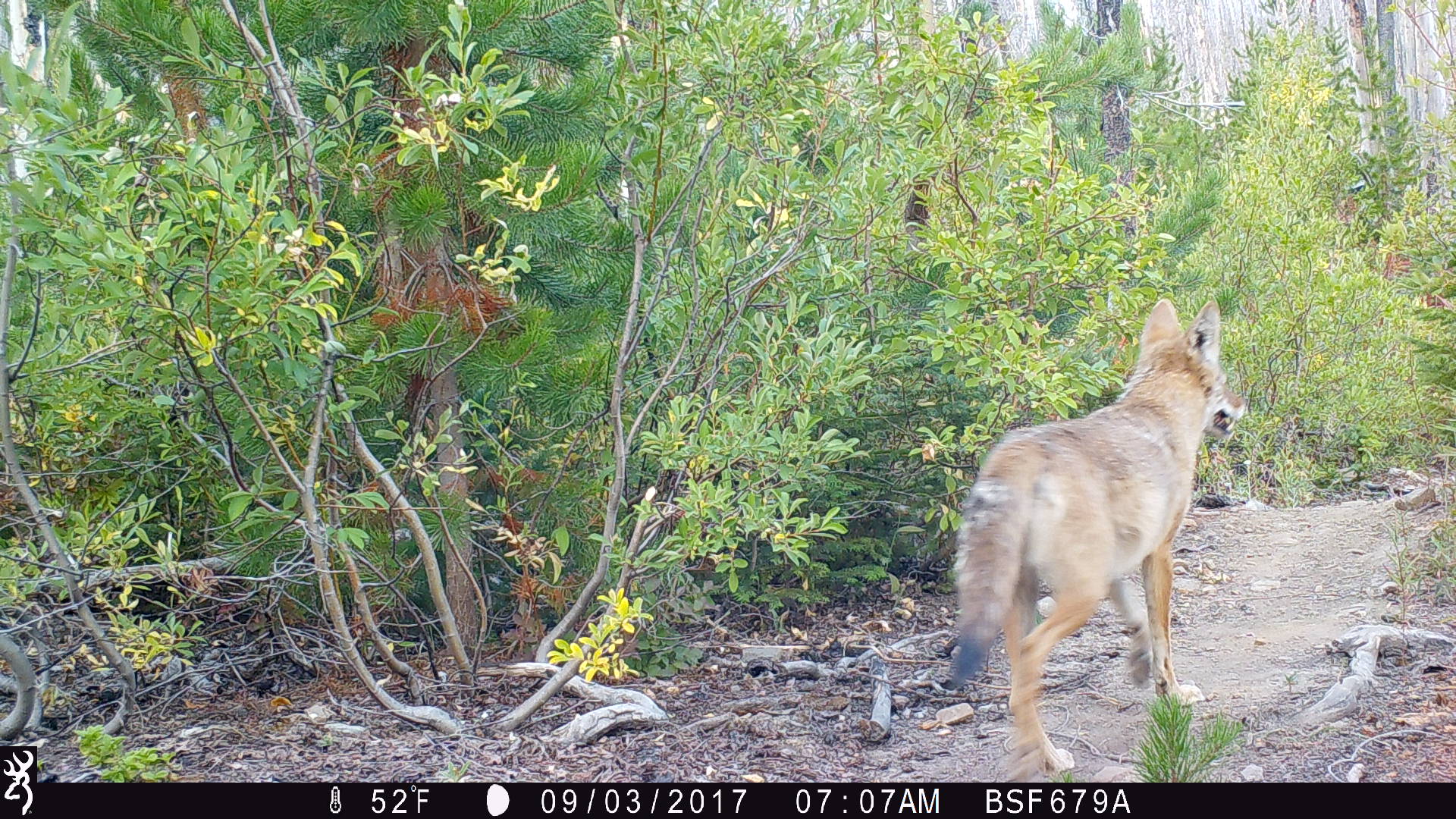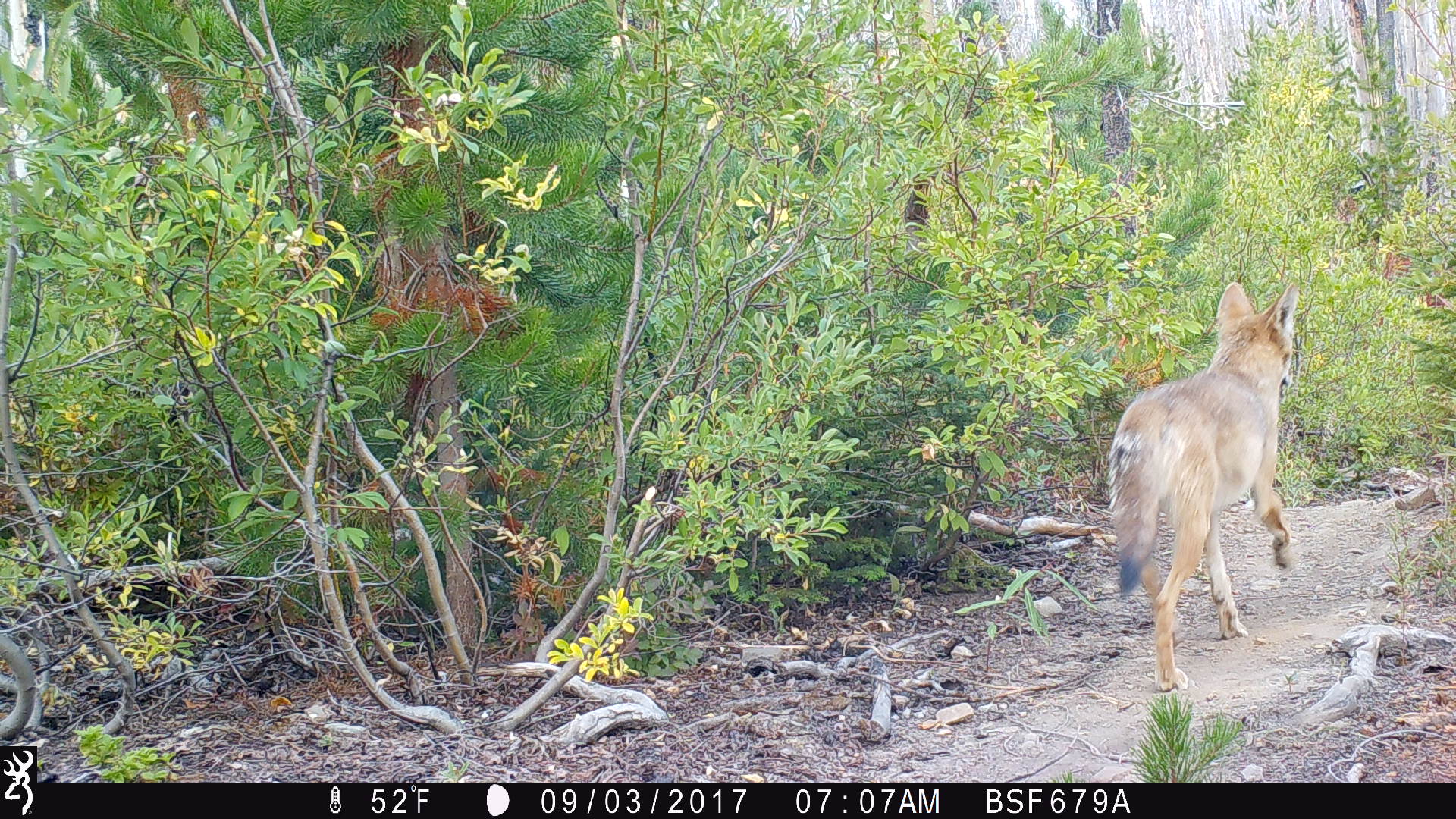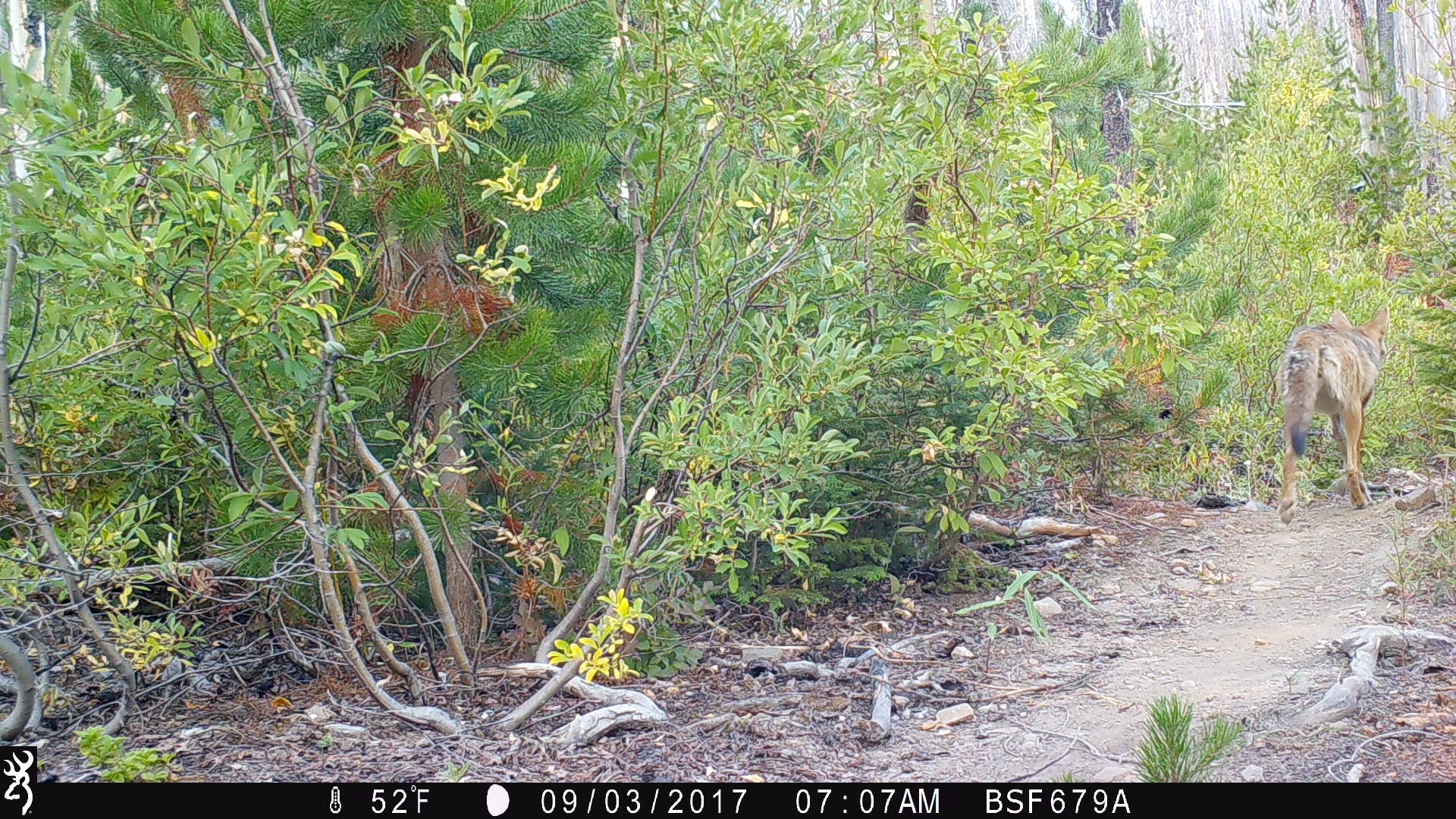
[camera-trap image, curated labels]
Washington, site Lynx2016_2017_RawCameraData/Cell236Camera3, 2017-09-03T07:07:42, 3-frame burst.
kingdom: Animalia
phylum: Chordata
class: Mammalia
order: Carnivora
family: Canidae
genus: Canis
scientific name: Canis latrans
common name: coyote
Canis latrans (coyote). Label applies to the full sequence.